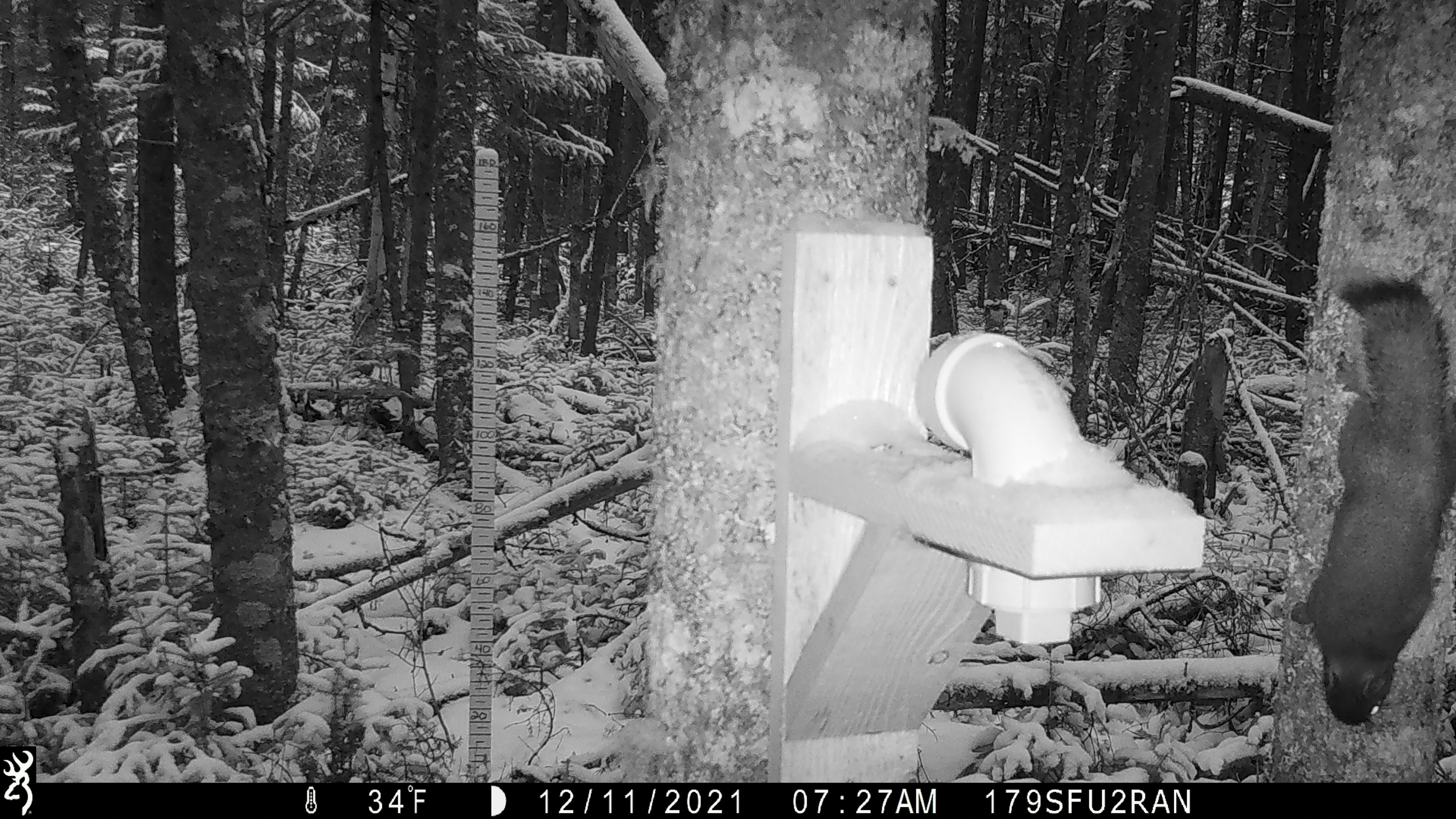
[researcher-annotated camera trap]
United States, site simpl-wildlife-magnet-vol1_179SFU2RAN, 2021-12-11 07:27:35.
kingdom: Animalia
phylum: Chordata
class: Mammalia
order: Rodentia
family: Sciuridae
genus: Tamiasciurus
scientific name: Tamiasciurus hudsonicus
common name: red squirrel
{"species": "red squirrel (Tamiasciurus hudsonicus)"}